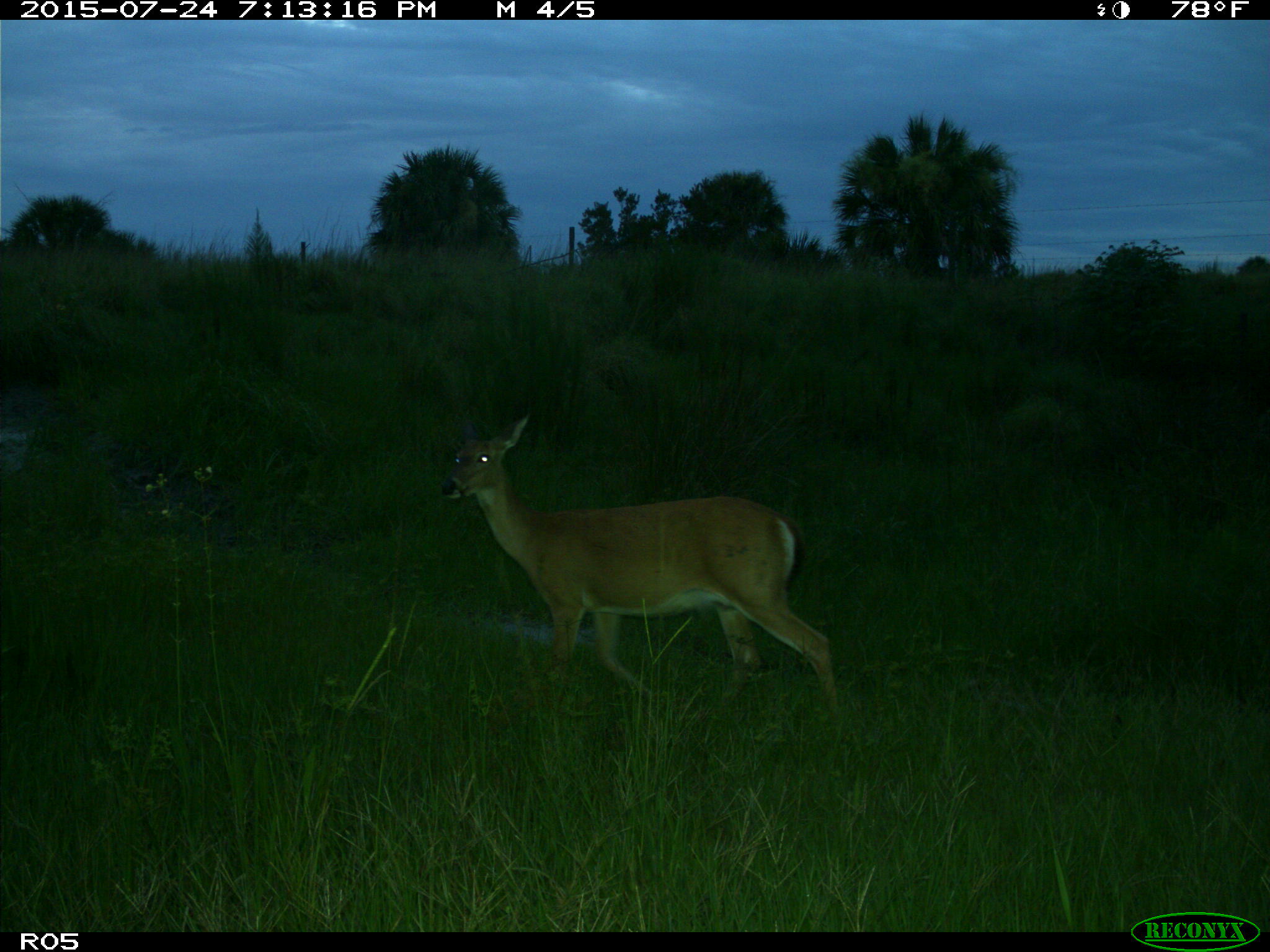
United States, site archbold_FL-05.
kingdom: Animalia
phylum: Chordata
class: Mammalia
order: Artiodactyla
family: Cervidae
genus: Odocoileus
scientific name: Odocoileus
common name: deer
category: unidentified deer